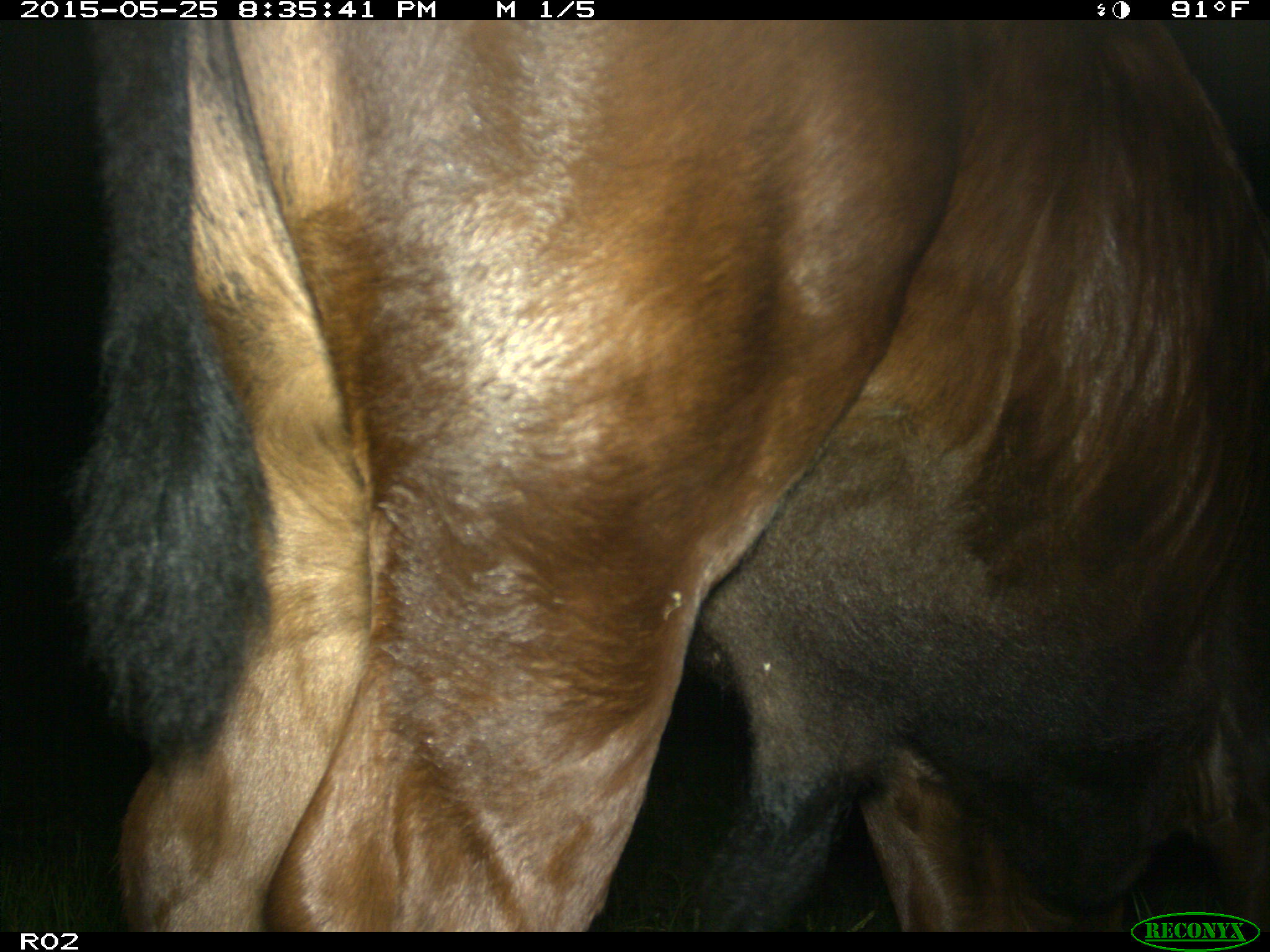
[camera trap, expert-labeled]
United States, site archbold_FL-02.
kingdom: Animalia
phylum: Chordata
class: Mammalia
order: Artiodactyla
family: Bovidae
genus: Bos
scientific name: Bos taurus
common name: domestic cow